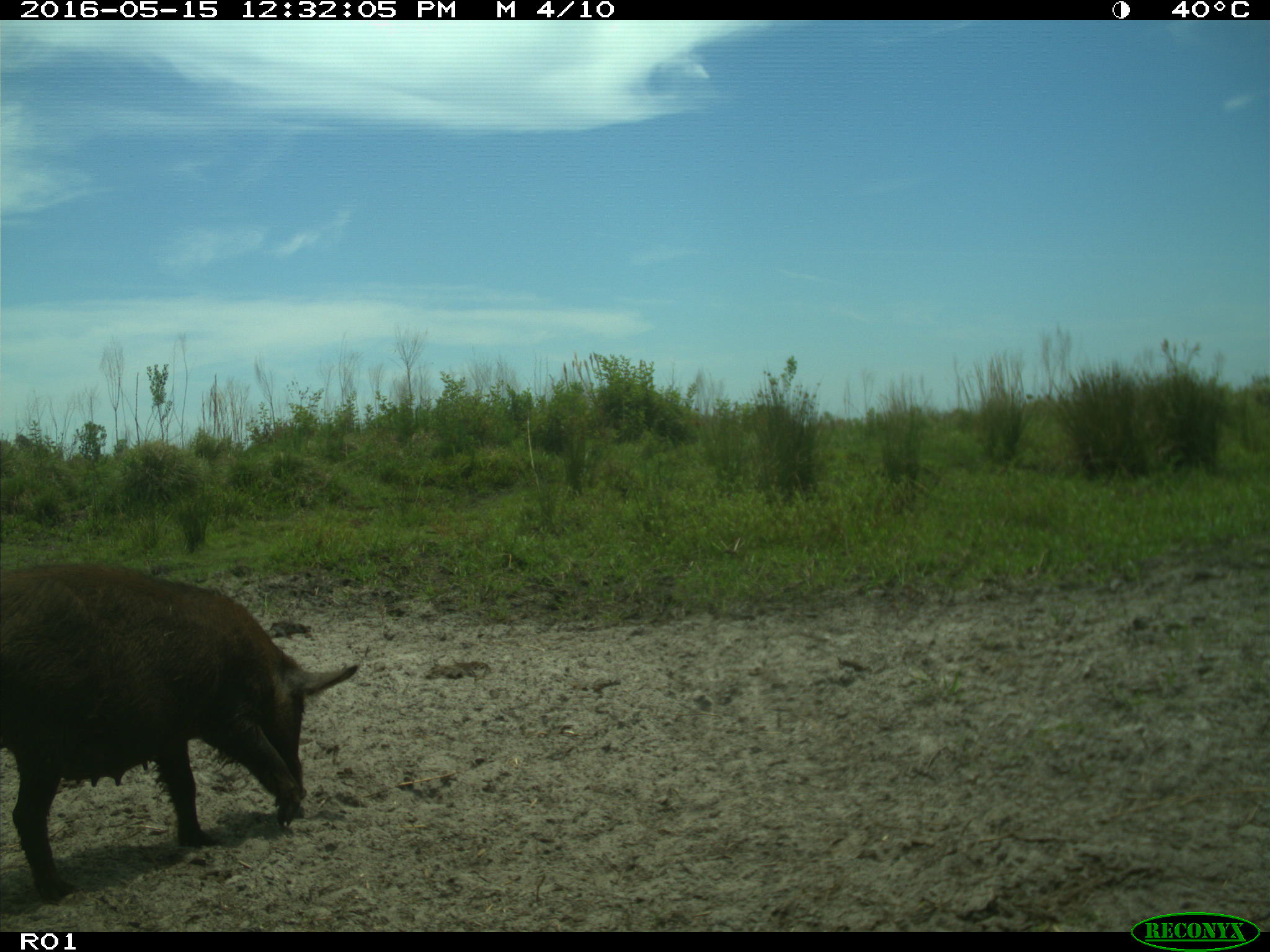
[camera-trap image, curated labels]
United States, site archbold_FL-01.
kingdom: Animalia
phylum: Chordata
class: Mammalia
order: Artiodactyla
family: Suidae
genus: Sus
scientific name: Sus scrofa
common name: wild boar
Sus scrofa (wild boar).